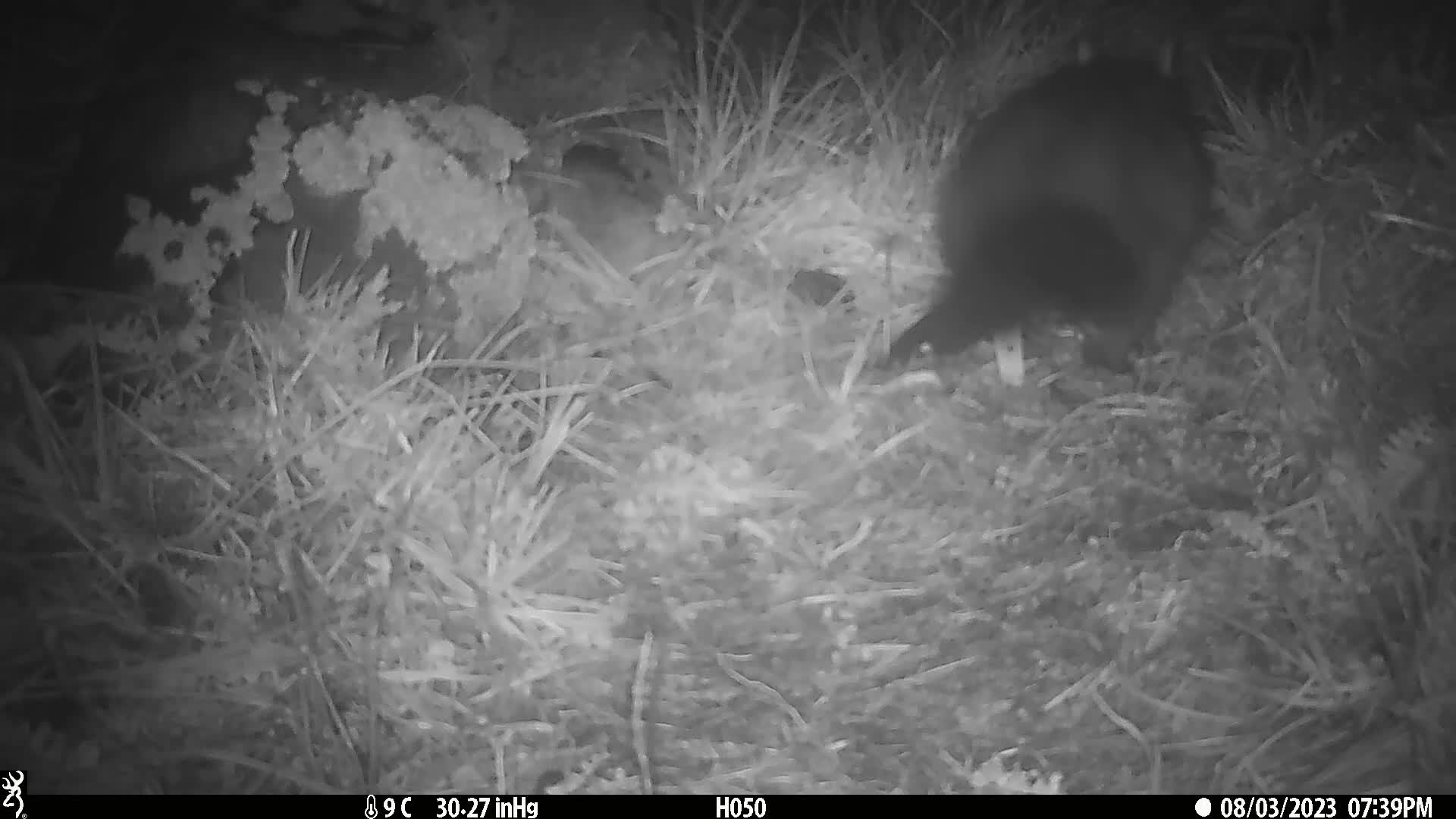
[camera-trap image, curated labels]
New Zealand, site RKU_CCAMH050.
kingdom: Animalia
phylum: Chordata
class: Mammalia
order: Diprotodontia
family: Phalangeridae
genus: Trichosurus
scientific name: Trichosurus vulpecula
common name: common brushtail possum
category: possum